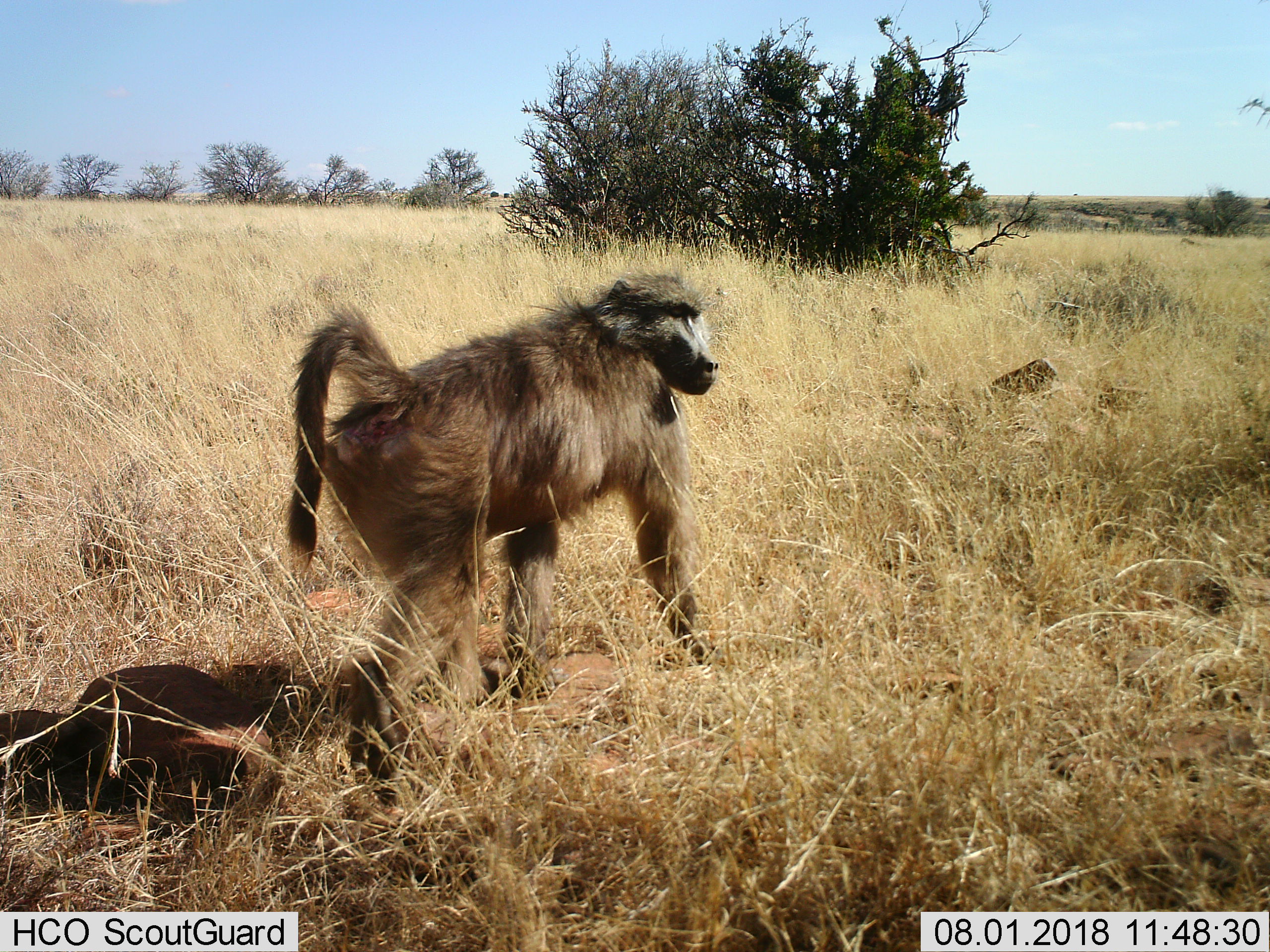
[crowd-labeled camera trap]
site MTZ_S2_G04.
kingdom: Animalia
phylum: Chordata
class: Mammalia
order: Primates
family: Cercopithecidae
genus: Papio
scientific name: Papio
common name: baboon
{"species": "baboon (Papio)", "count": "1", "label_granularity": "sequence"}